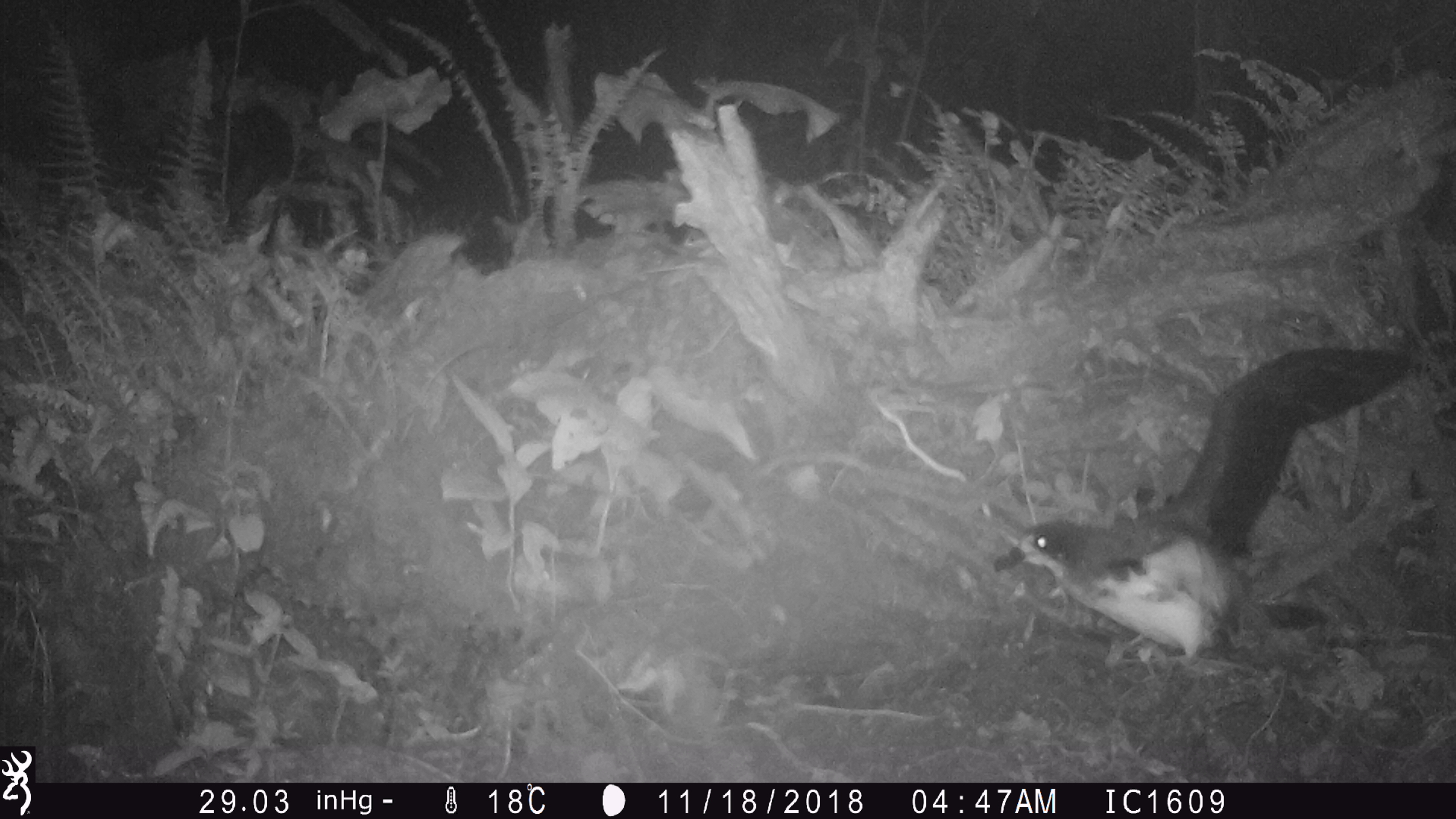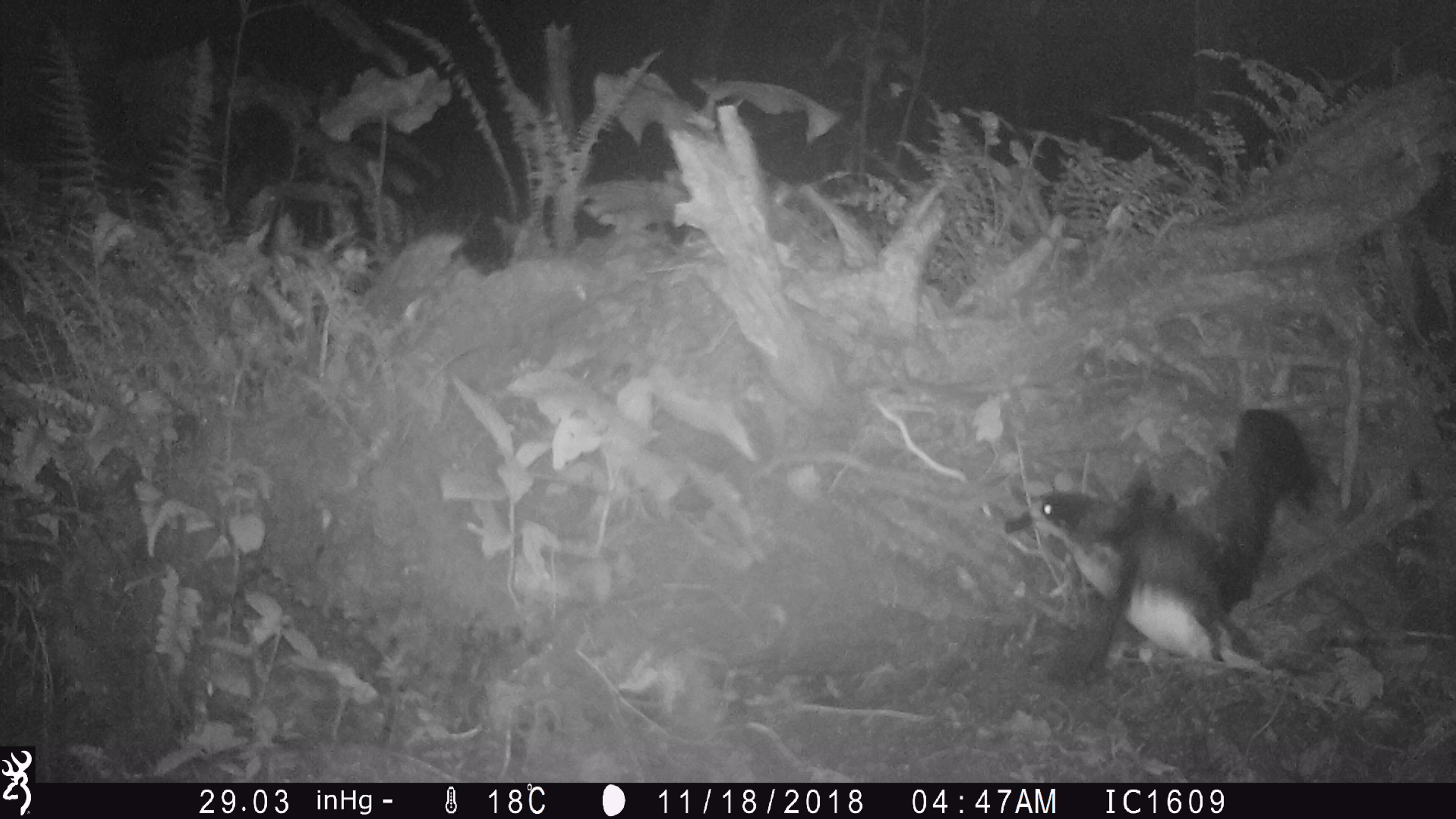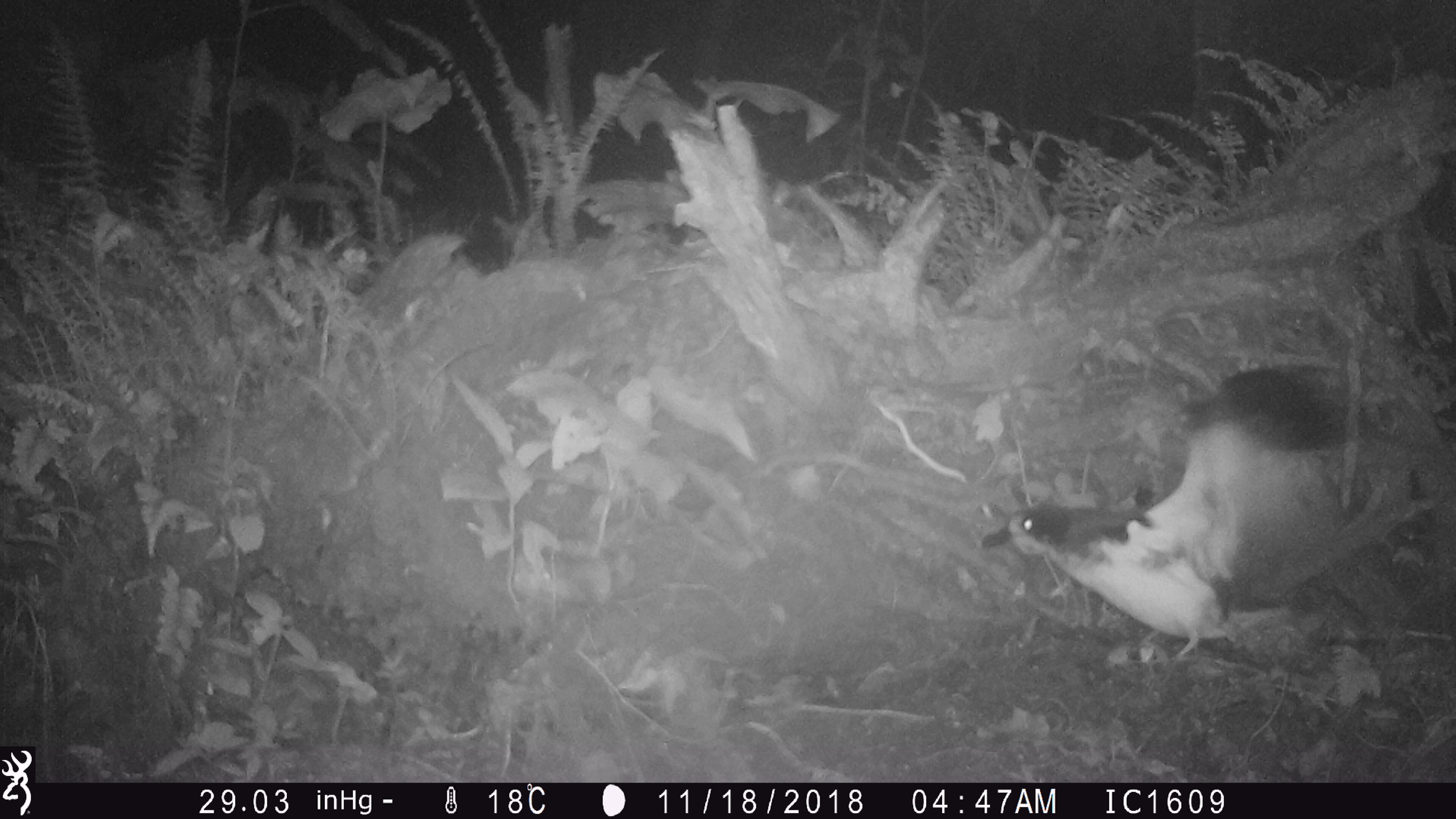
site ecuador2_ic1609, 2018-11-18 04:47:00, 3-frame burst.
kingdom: Animalia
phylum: Chordata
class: Aves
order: Procellariiformes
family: Procellariidae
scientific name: Procellariidae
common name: petrel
Petrel (Procellariidae).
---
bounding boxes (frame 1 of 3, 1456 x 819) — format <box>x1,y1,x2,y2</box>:
petrel: <box>984,333,1446,689</box>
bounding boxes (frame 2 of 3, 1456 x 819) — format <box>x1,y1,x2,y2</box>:
petrel: <box>992,394,1371,695</box>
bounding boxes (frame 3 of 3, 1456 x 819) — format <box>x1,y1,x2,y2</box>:
petrel: <box>966,348,1398,684</box>